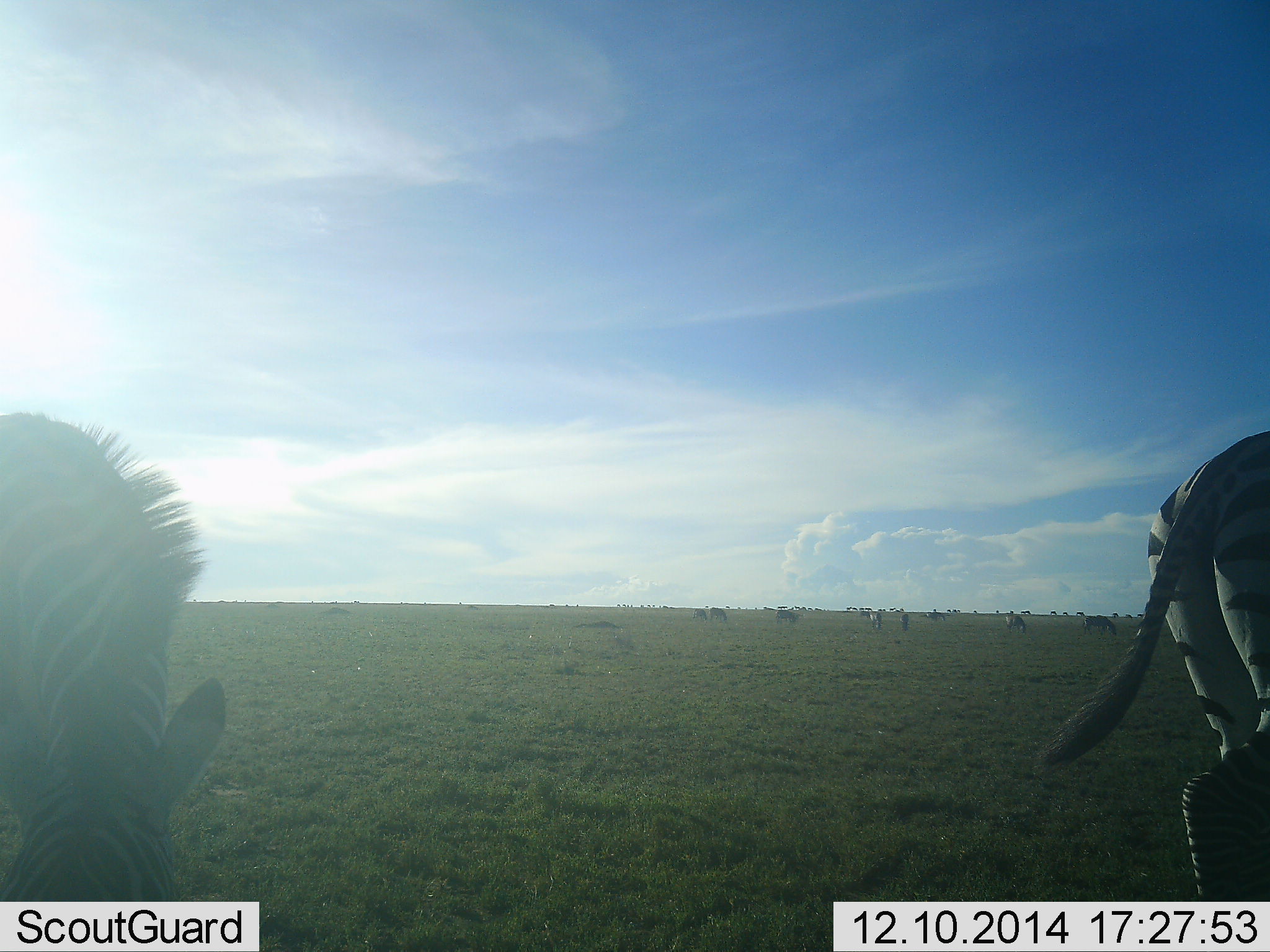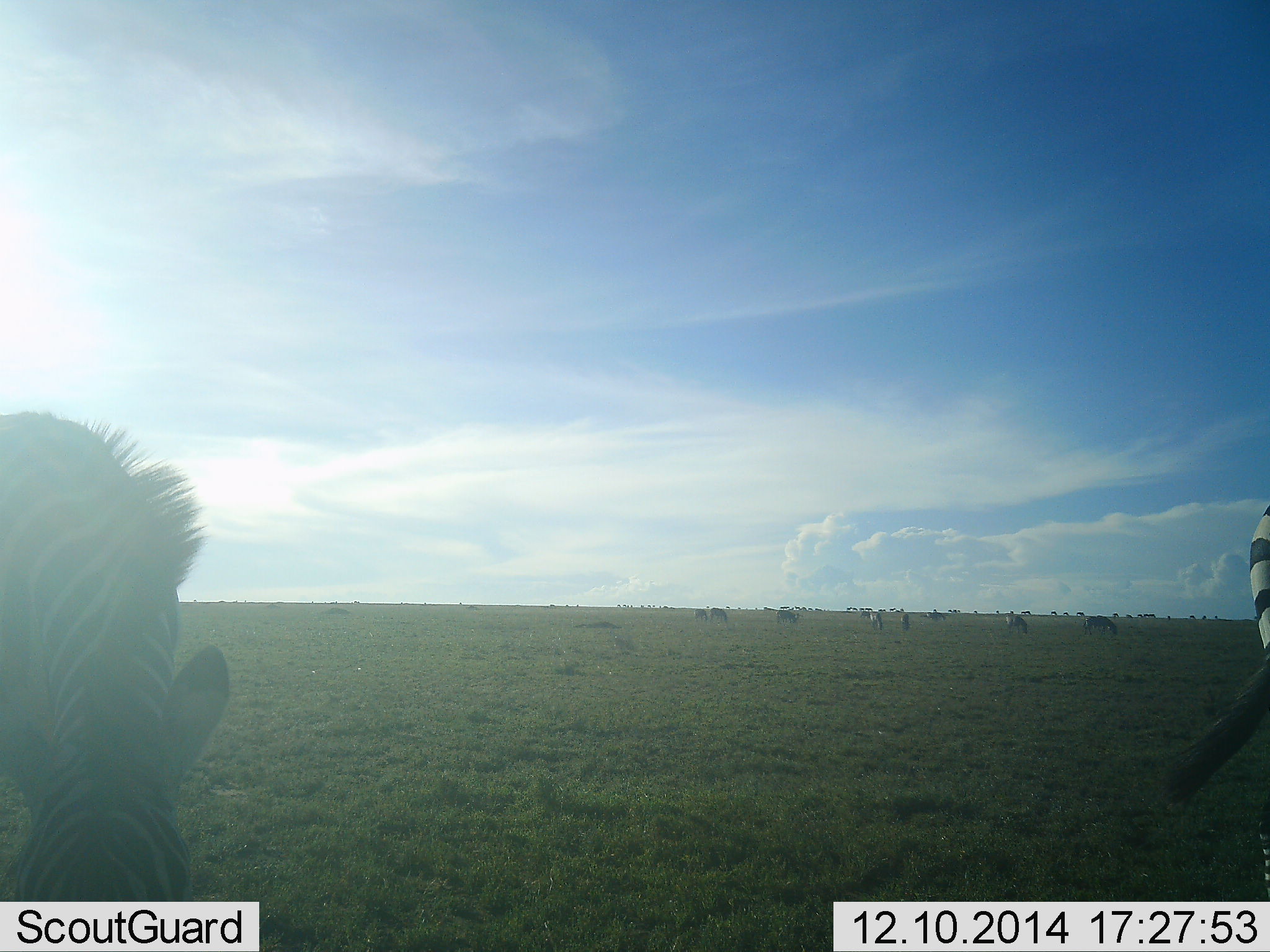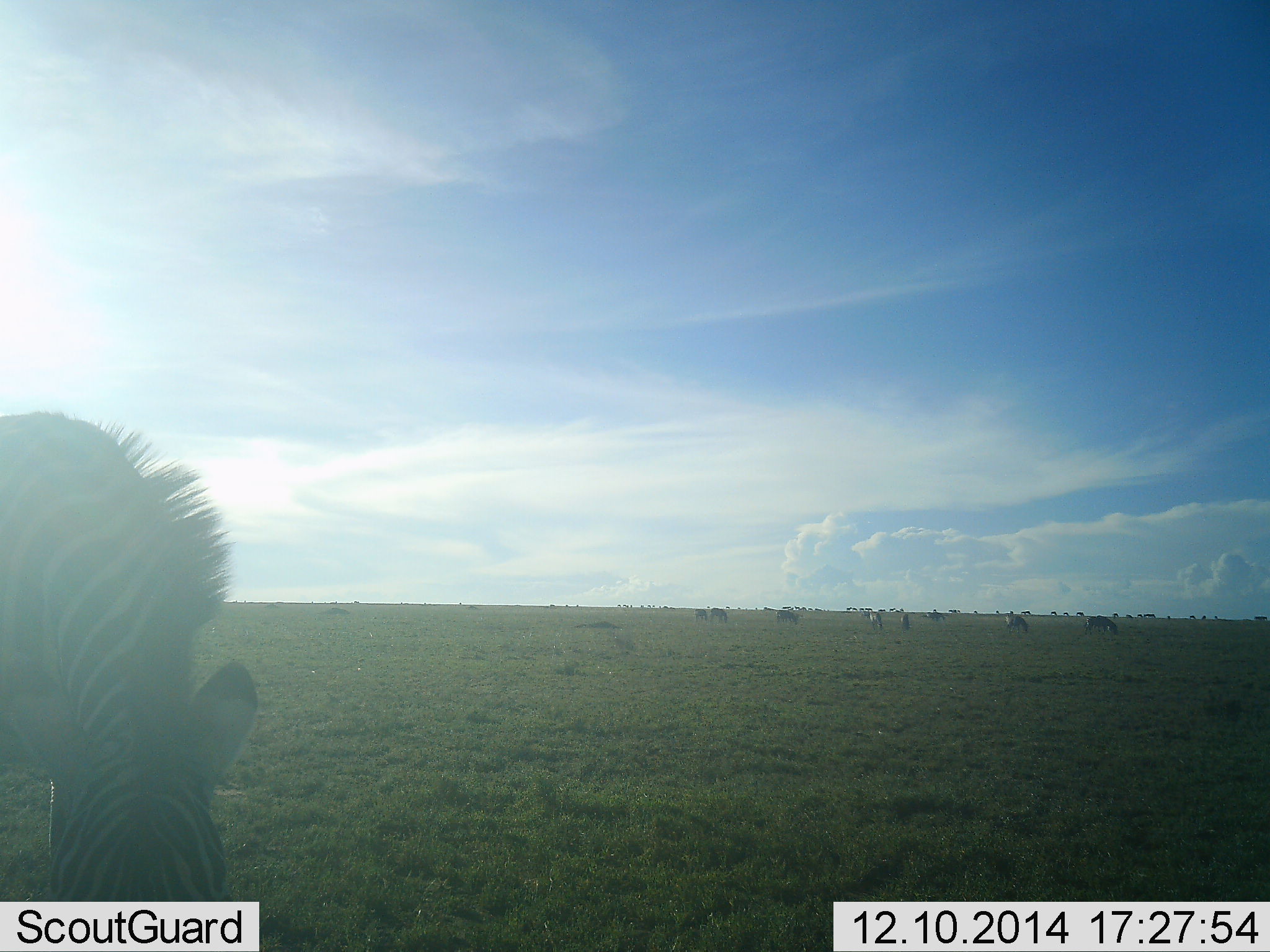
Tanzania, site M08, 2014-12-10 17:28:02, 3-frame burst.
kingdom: Animalia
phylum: Chordata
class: Mammalia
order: Perissodactyla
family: Equidae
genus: Equus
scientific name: Equus quagga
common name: plains zebra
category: zebra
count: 5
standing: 60%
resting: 0%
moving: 50%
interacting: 0%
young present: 0%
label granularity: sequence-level